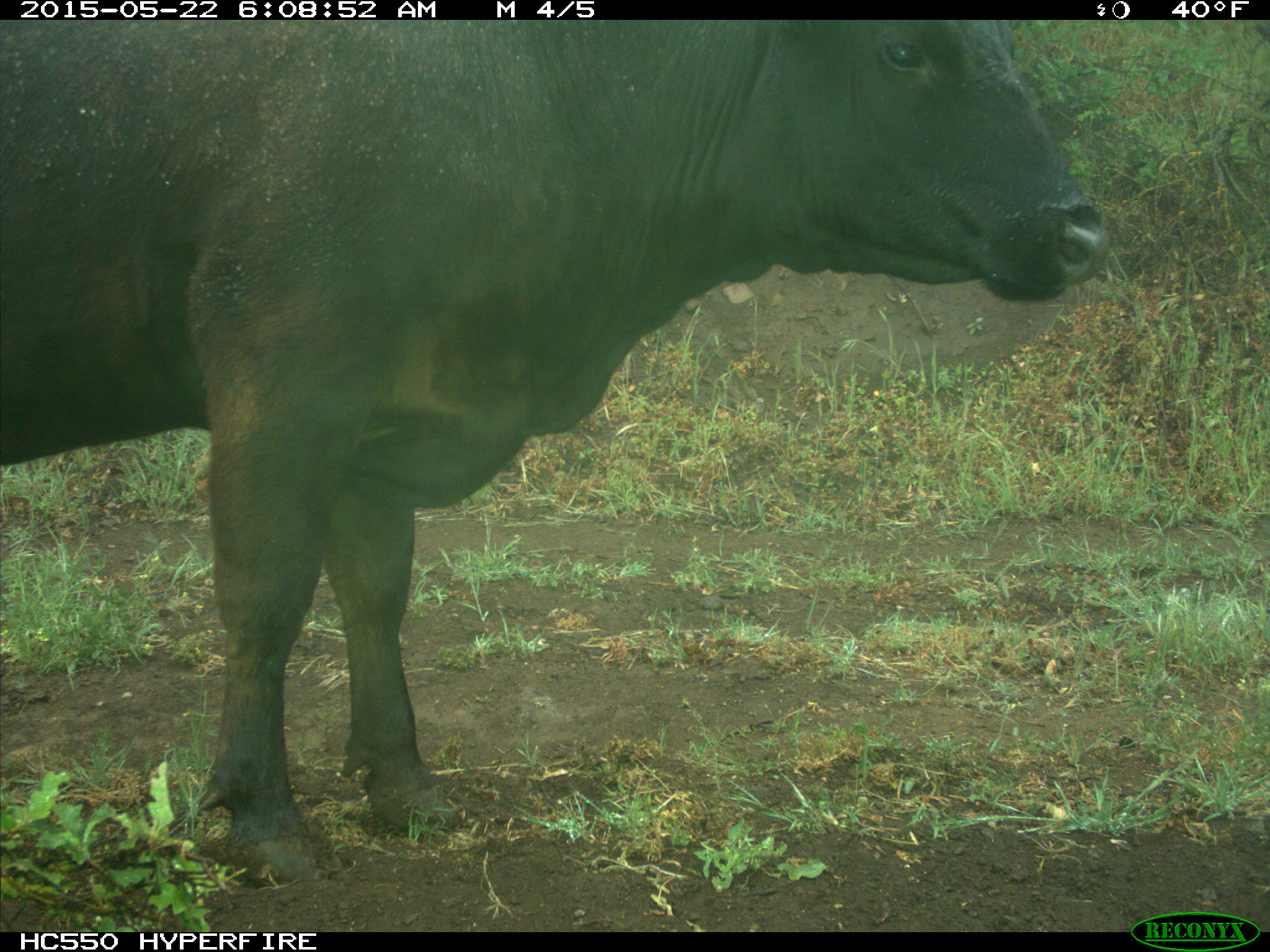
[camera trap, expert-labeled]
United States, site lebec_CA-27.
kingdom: Animalia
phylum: Chordata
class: Mammalia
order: Artiodactyla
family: Bovidae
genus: Bos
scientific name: Bos taurus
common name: domestic cow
Bos taurus (domestic cow).